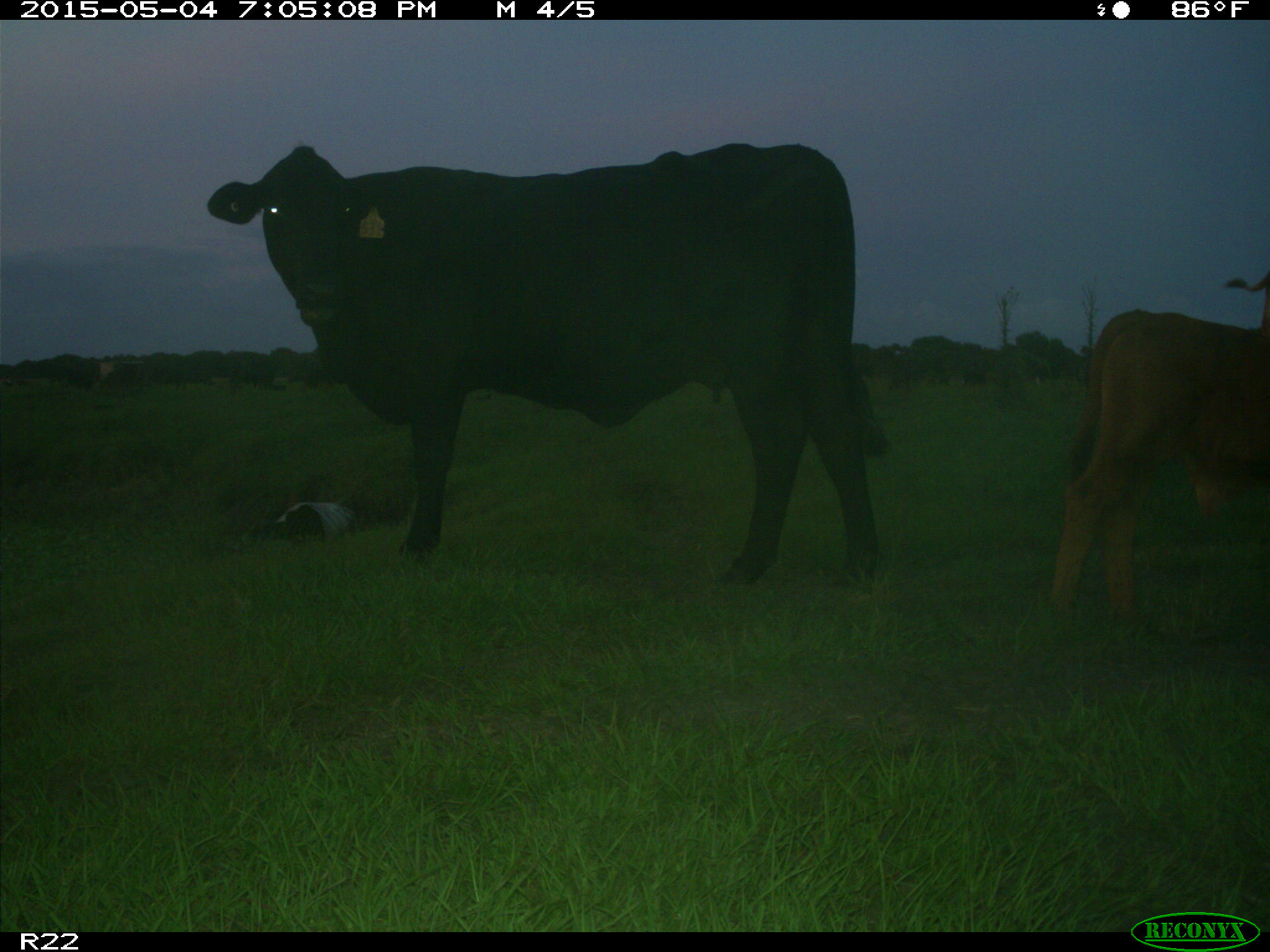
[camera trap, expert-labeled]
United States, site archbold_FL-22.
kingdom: Animalia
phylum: Chordata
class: Mammalia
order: Artiodactyla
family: Bovidae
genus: Bos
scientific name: Bos taurus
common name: domestic cow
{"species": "Bos taurus (domestic cow)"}